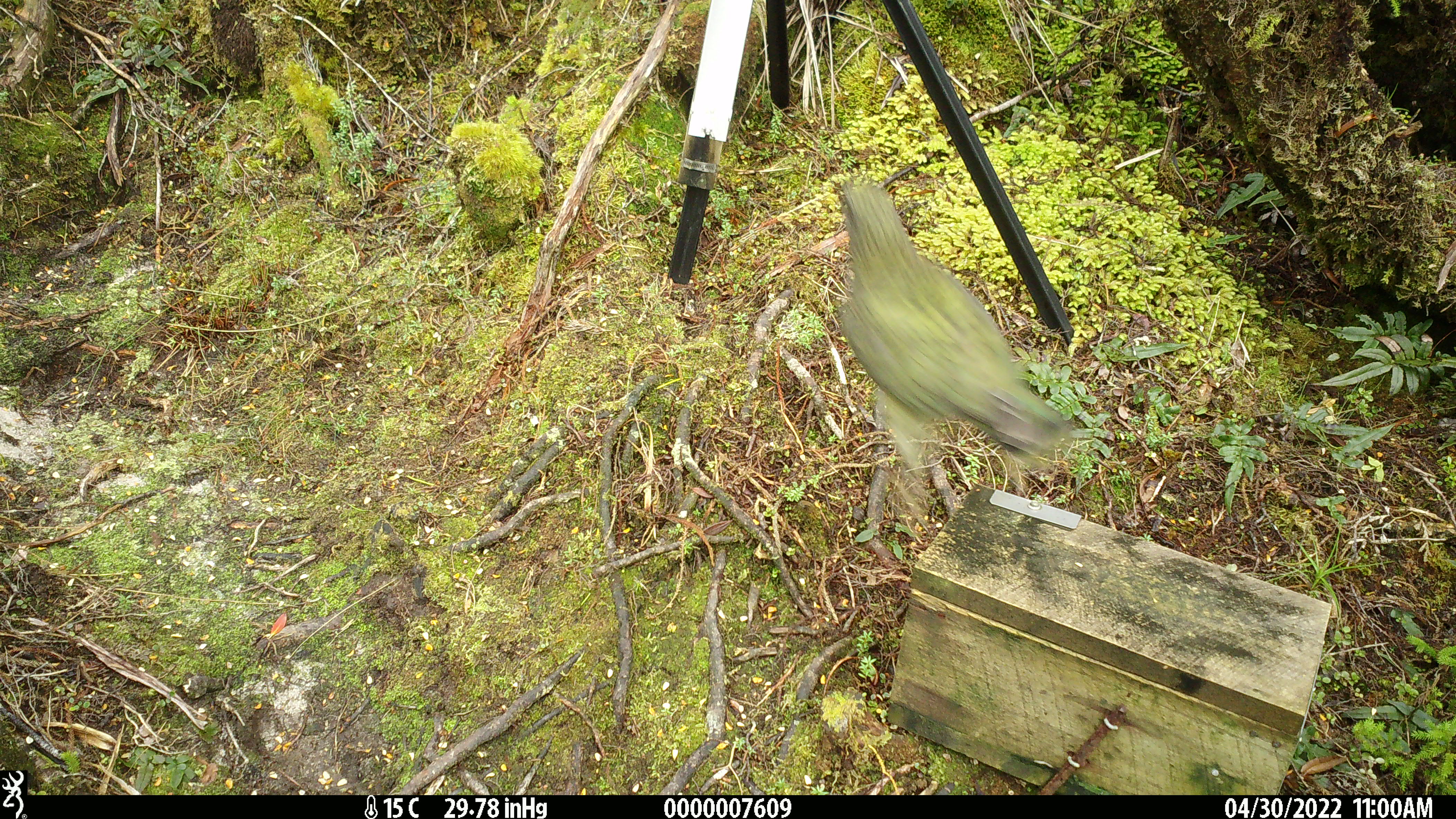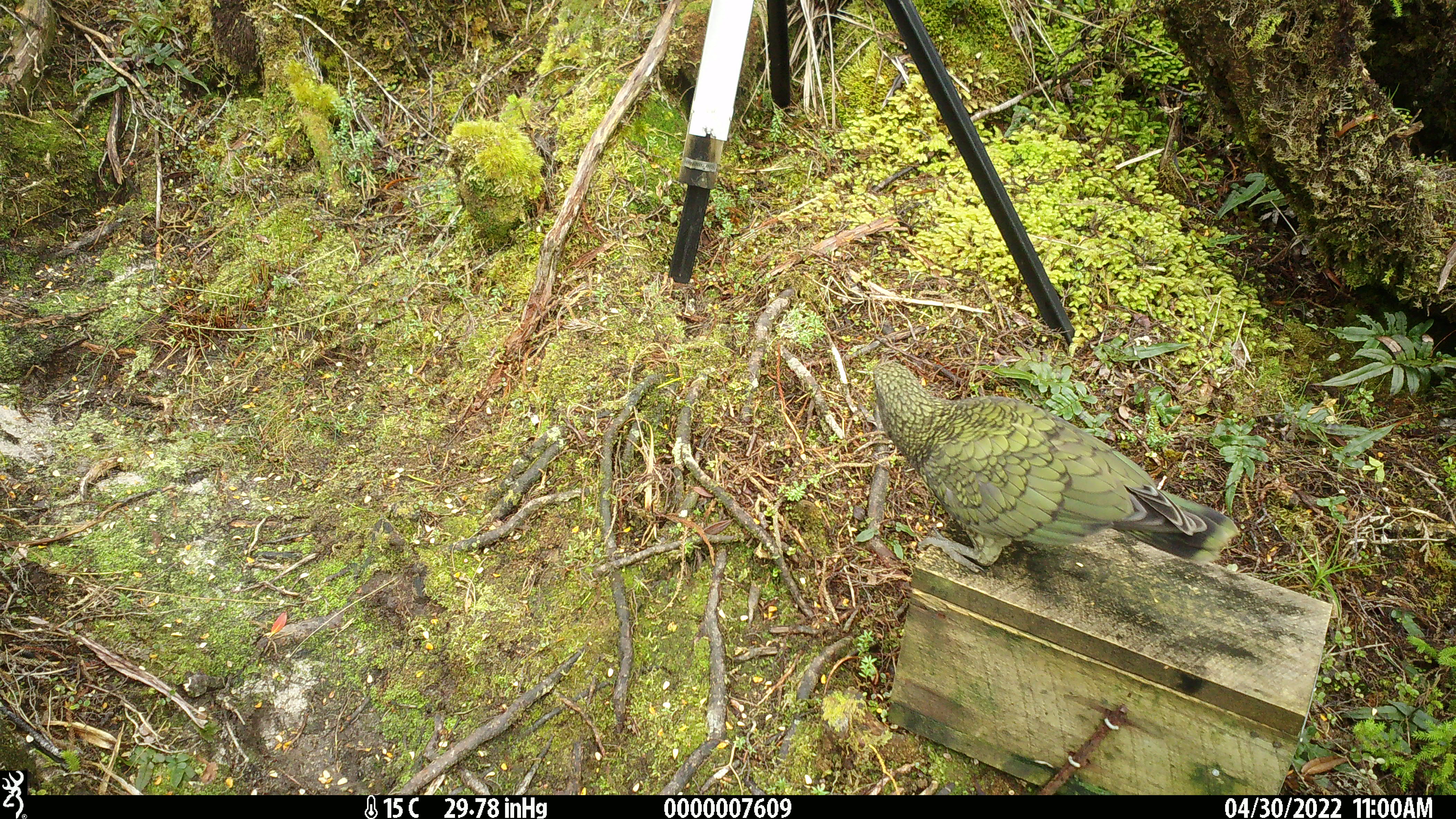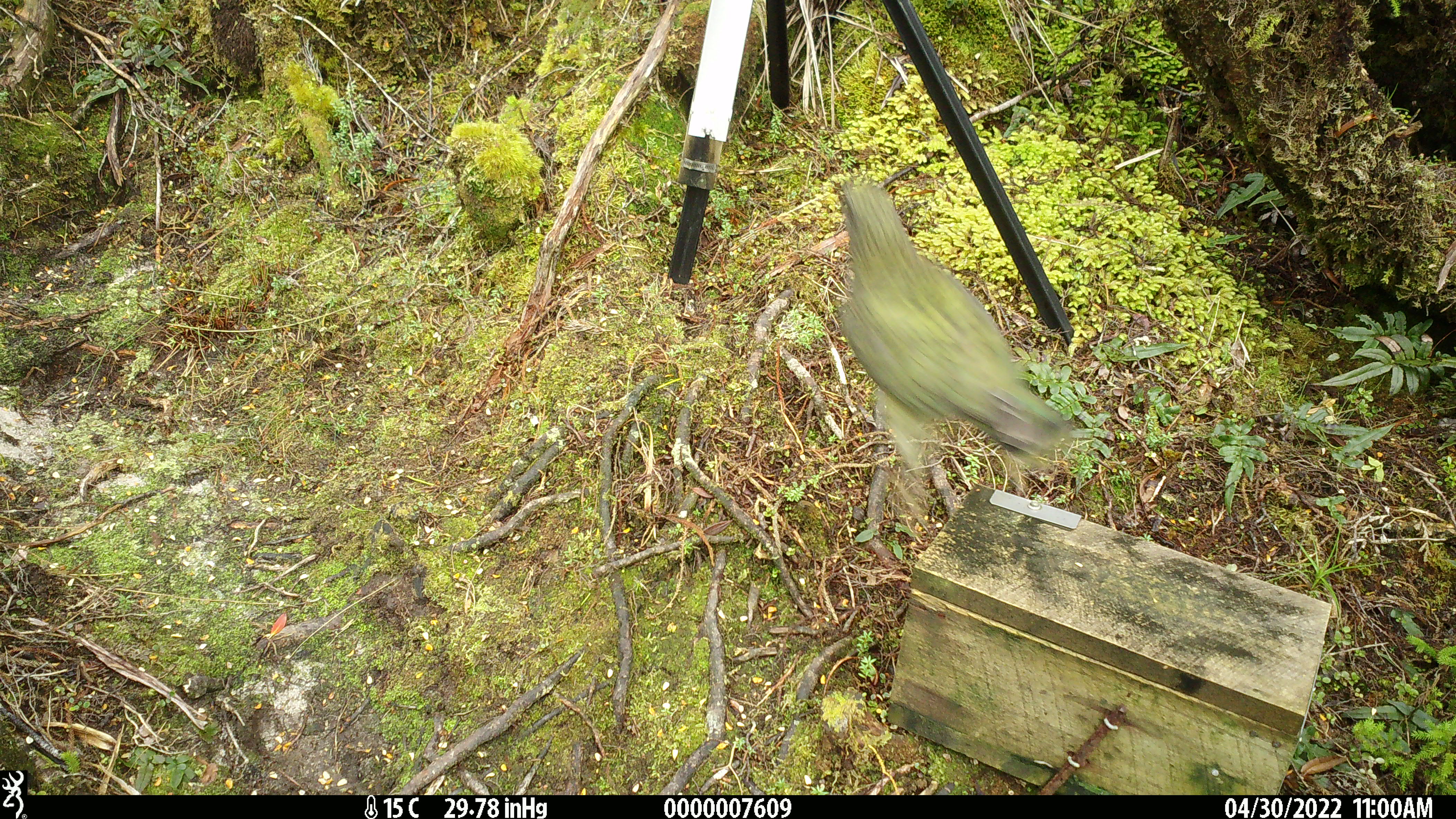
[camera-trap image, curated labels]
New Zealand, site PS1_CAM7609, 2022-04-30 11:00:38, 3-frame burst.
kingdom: Animalia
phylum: Chordata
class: Aves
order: Psittaciformes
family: Strigopidae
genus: Nestor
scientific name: Nestor notabilis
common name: kea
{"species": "kea (Nestor notabilis)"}